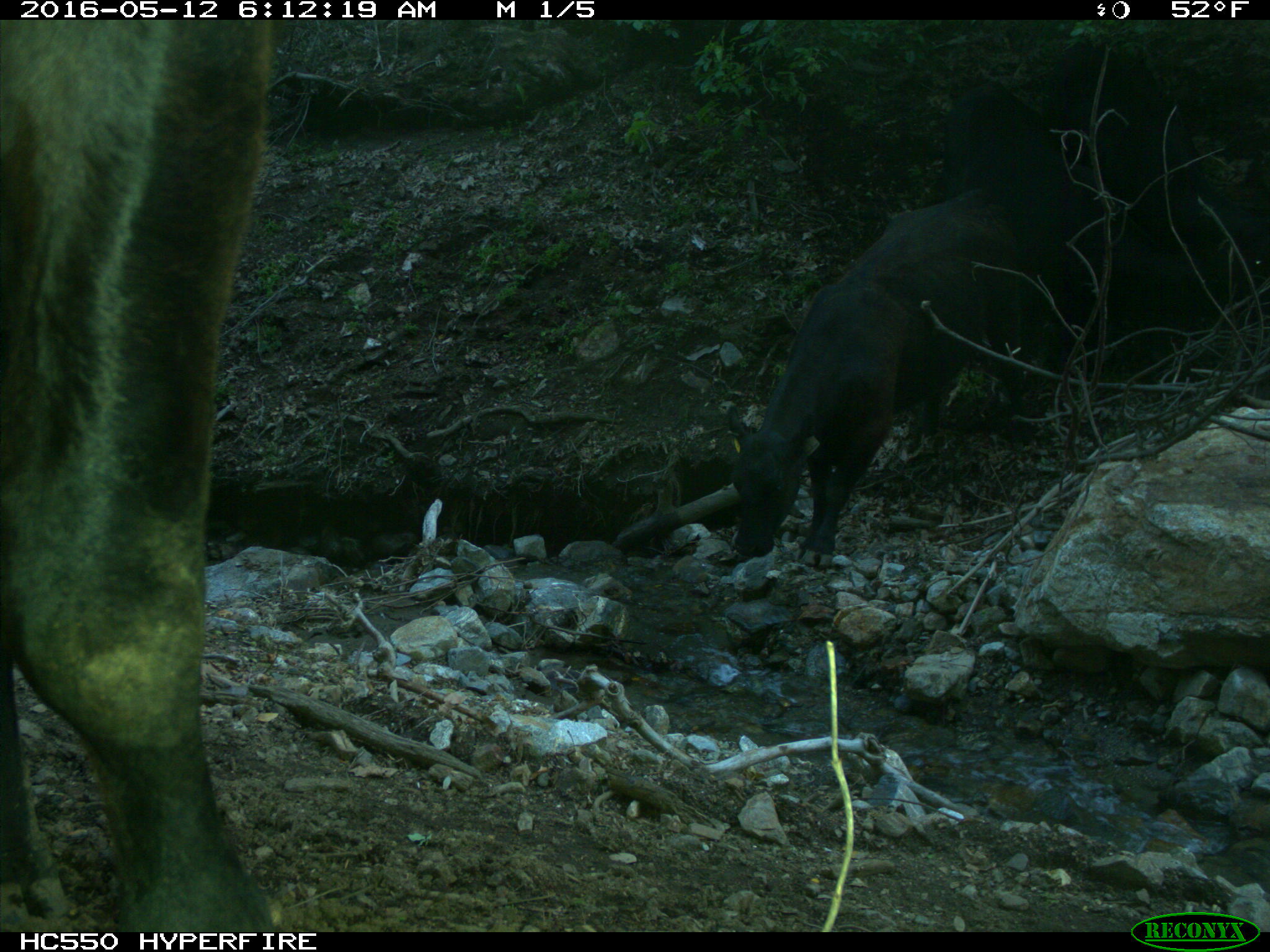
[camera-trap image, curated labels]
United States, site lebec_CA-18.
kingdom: Animalia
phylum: Chordata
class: Mammalia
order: Artiodactyla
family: Bovidae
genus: Bos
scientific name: Bos taurus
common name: domestic cow